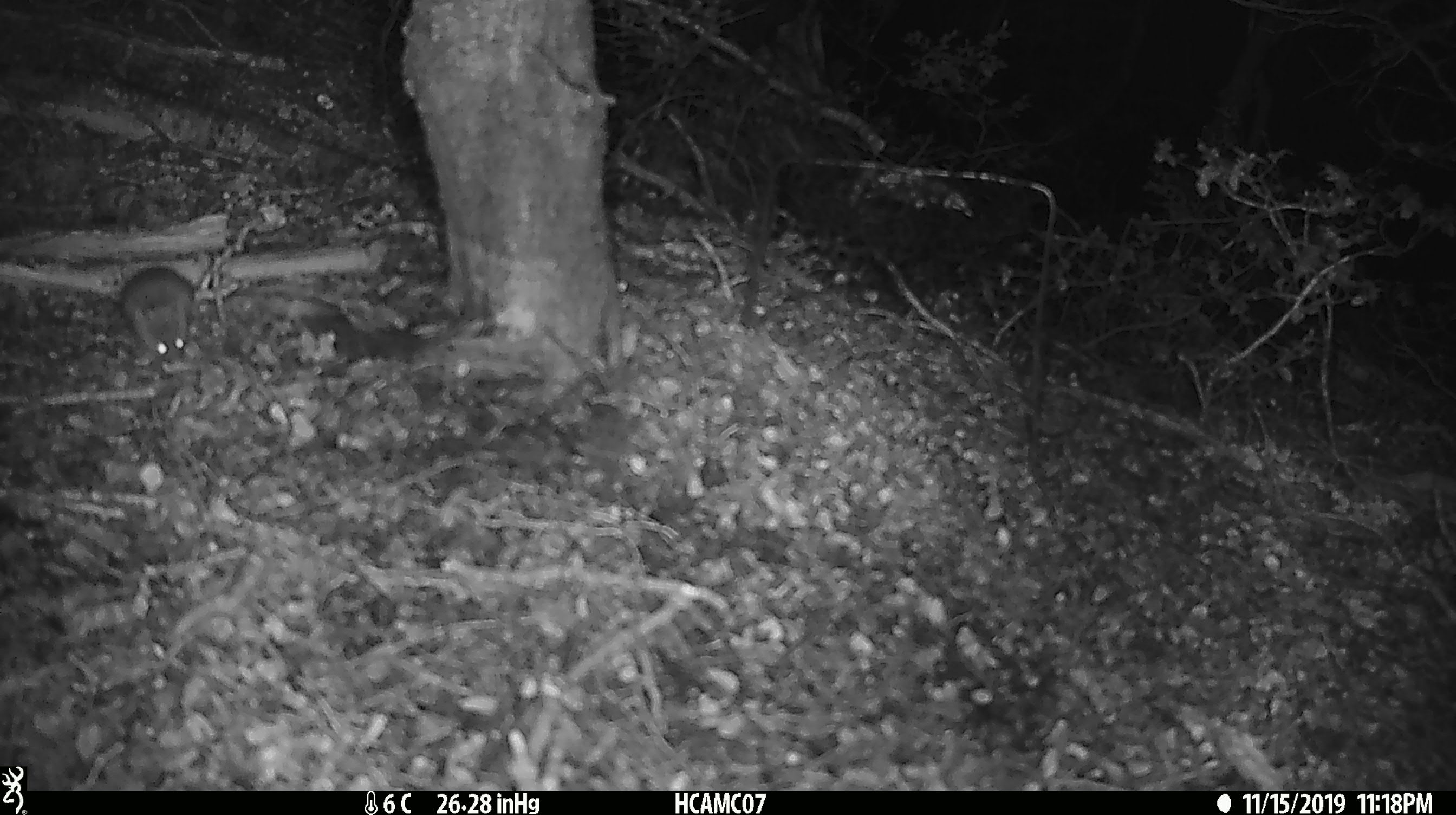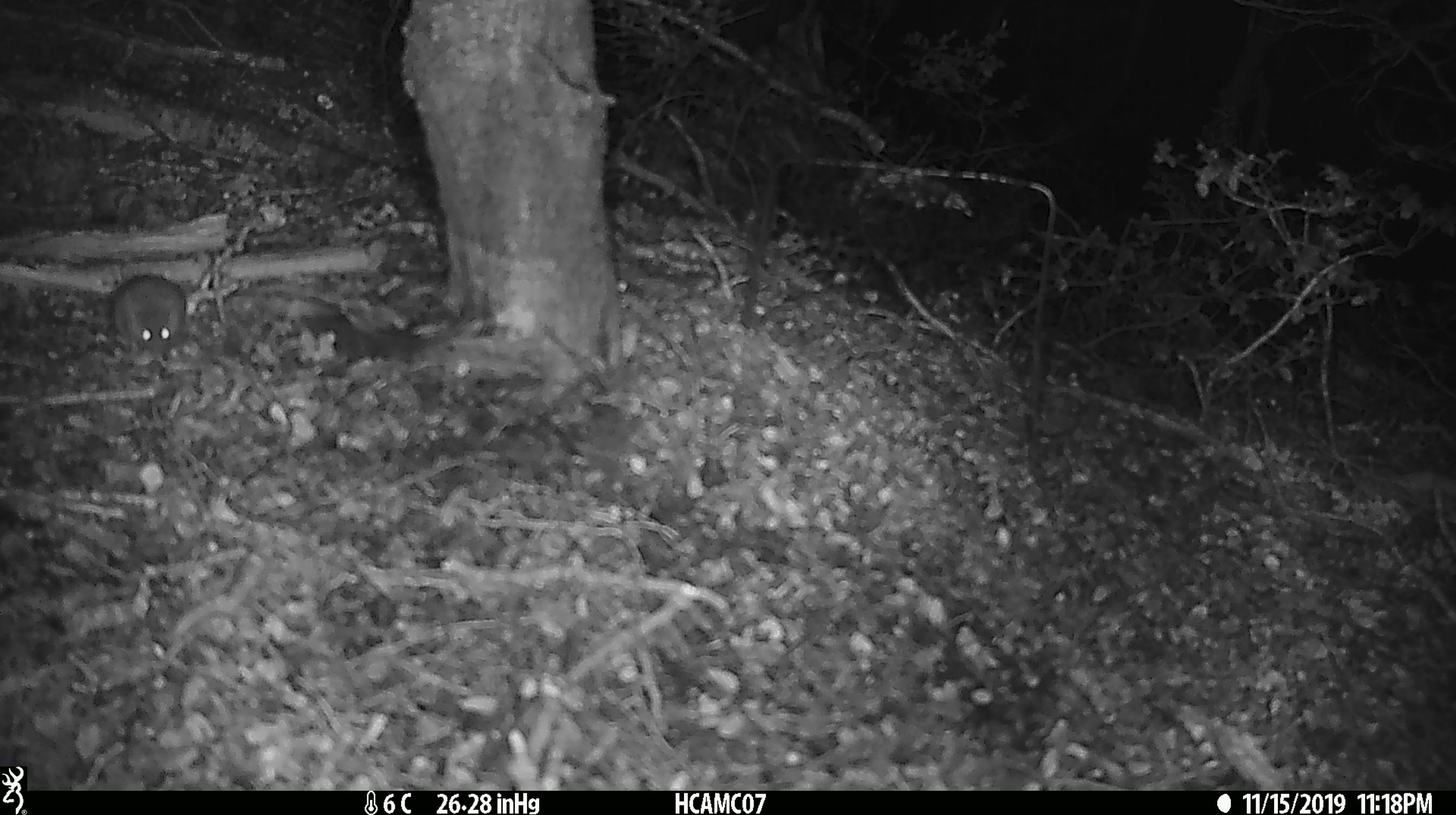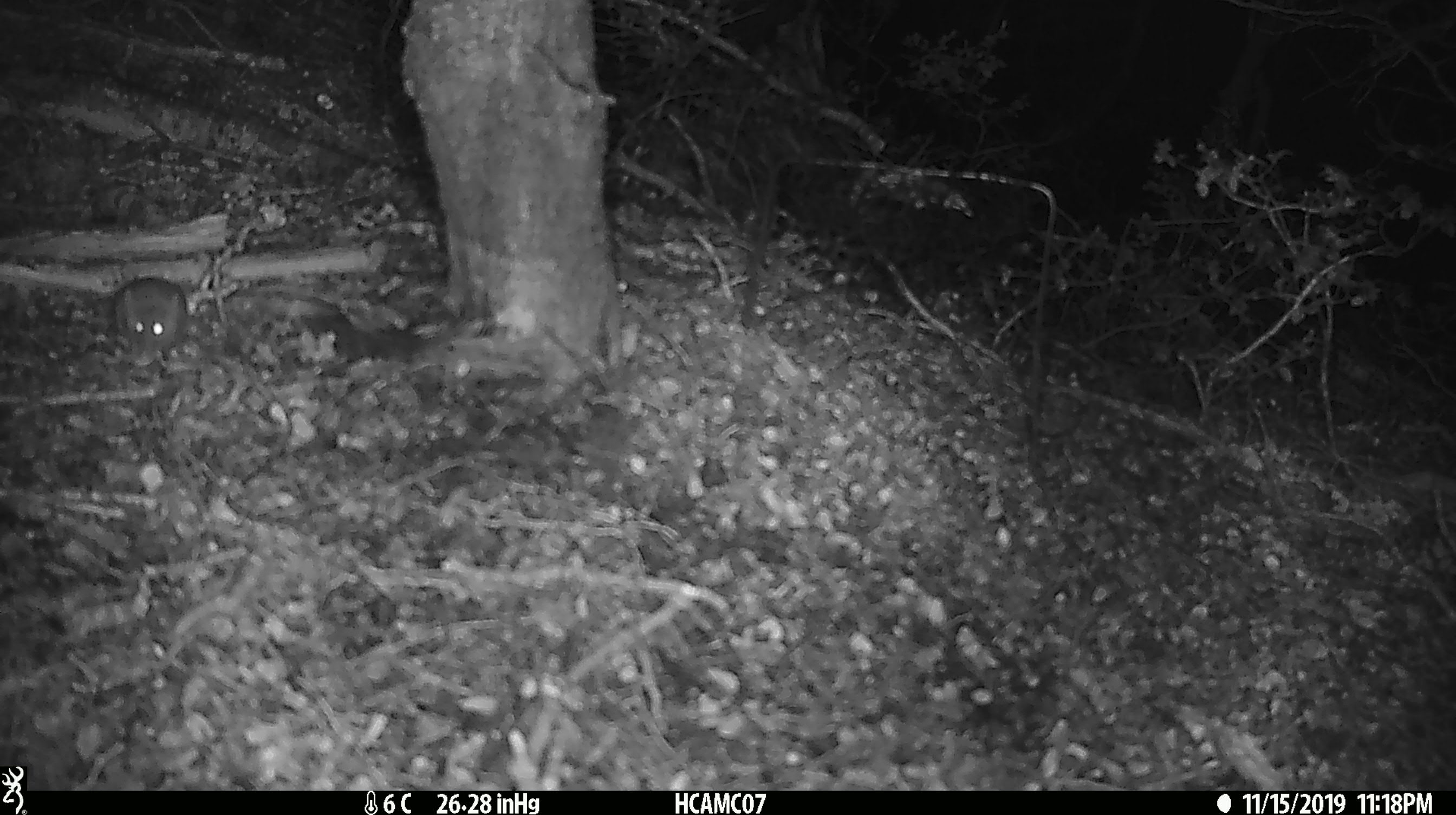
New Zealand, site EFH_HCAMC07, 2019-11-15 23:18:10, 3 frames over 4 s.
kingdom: Animalia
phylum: Chordata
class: Mammalia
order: Rodentia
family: Muridae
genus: Mus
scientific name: Mus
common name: mouse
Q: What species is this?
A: Mouse (Mus).